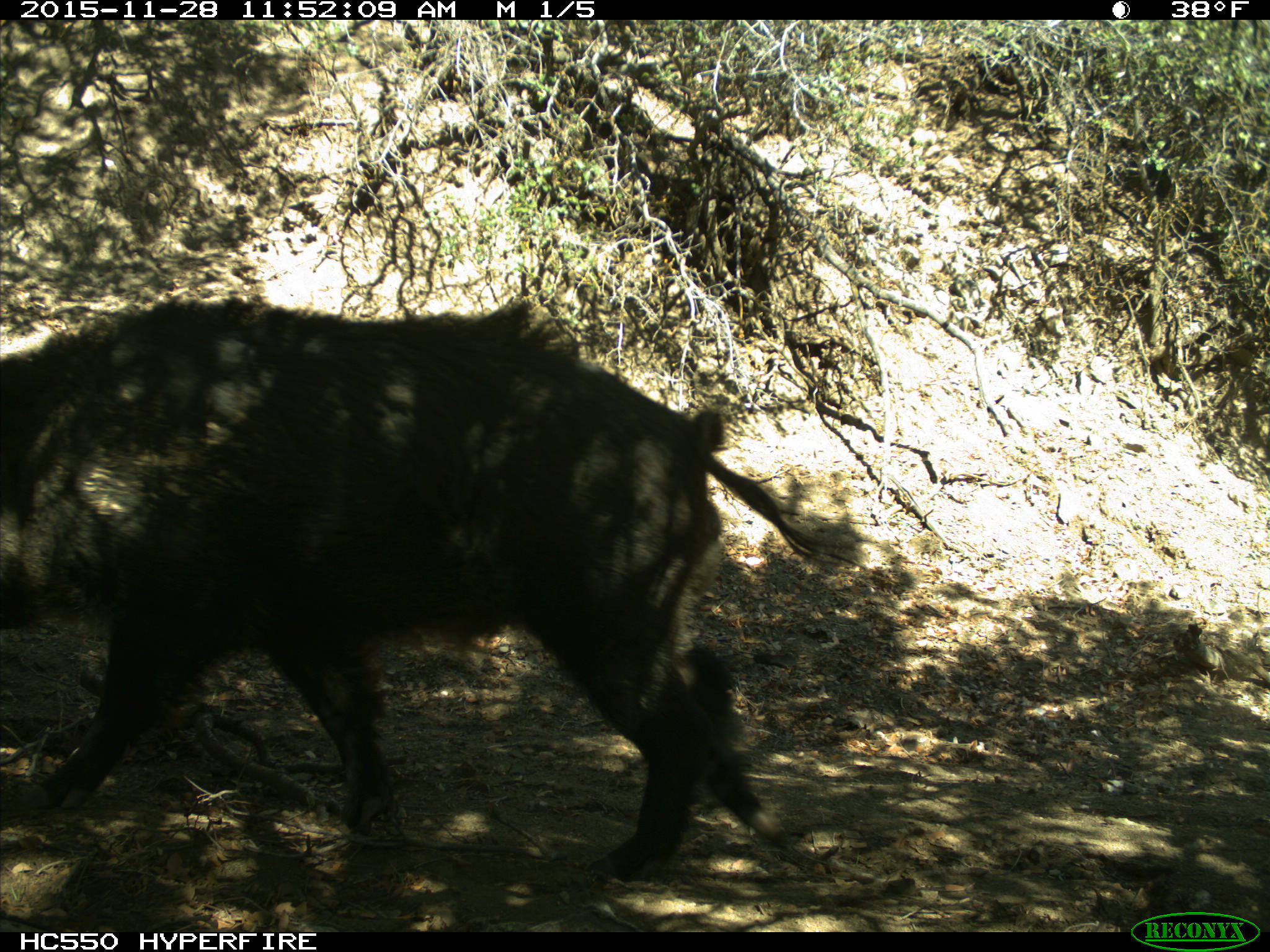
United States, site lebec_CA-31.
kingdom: Animalia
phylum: Chordata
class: Mammalia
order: Artiodactyla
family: Suidae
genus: Sus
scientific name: Sus scrofa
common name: wild boar